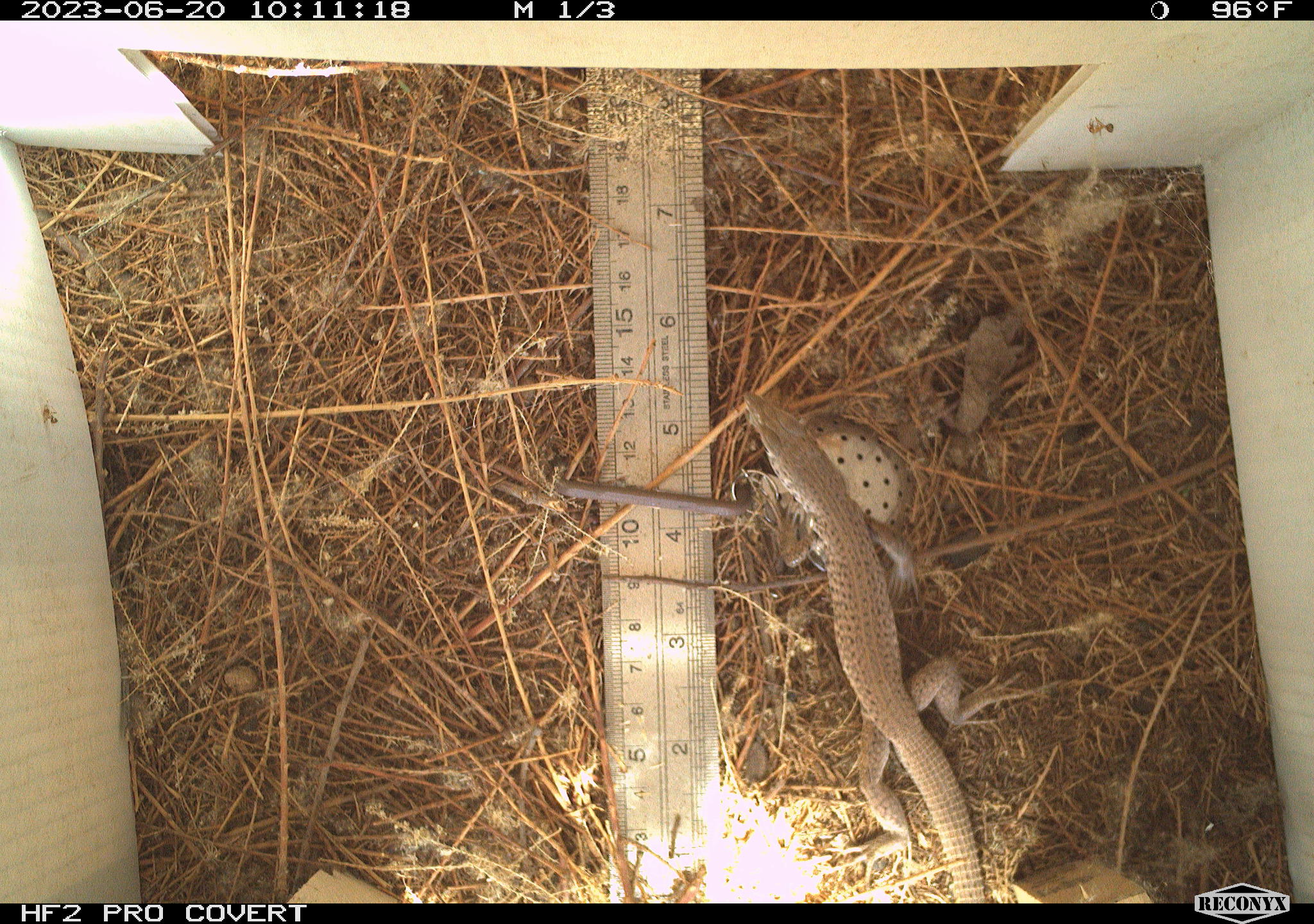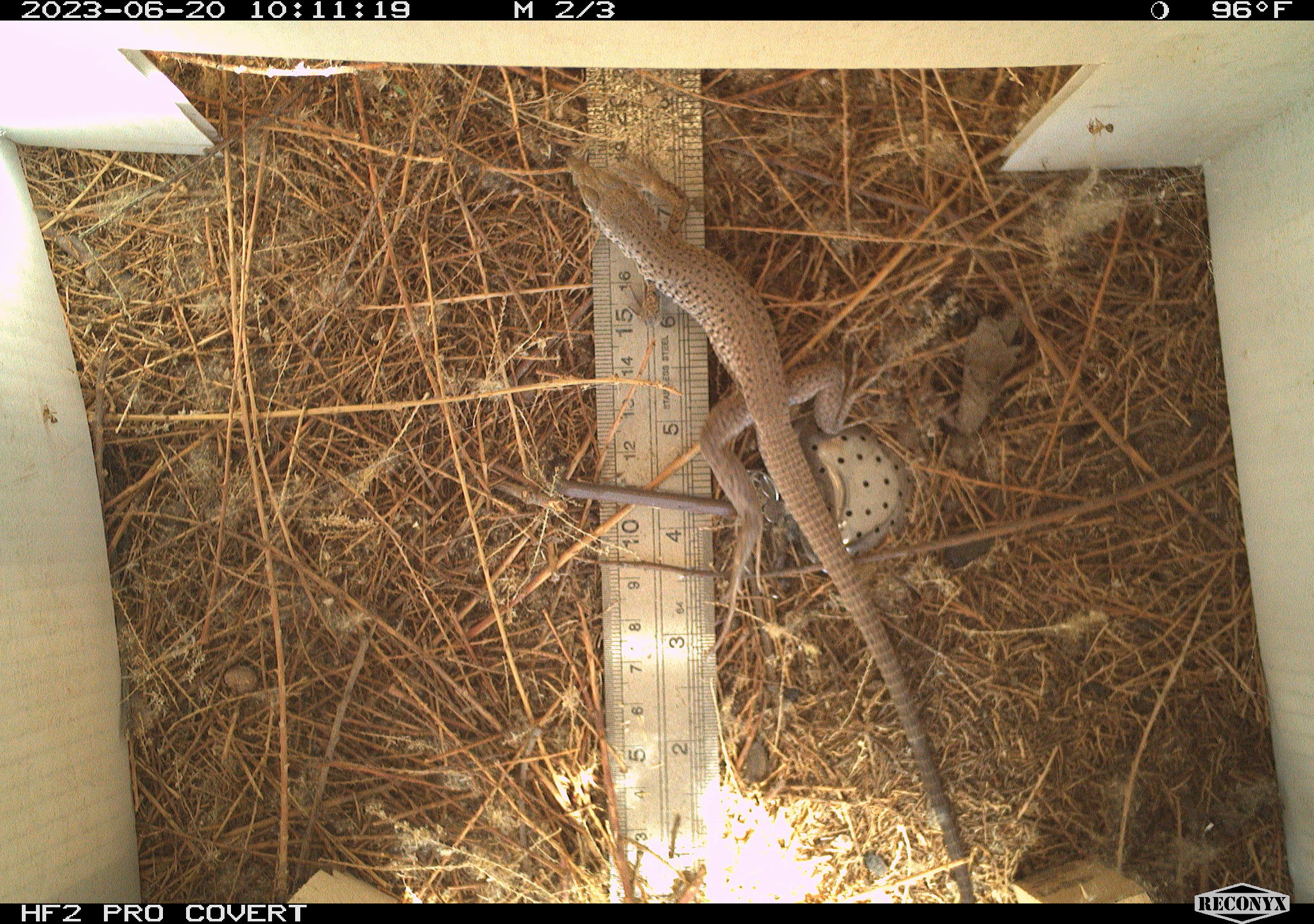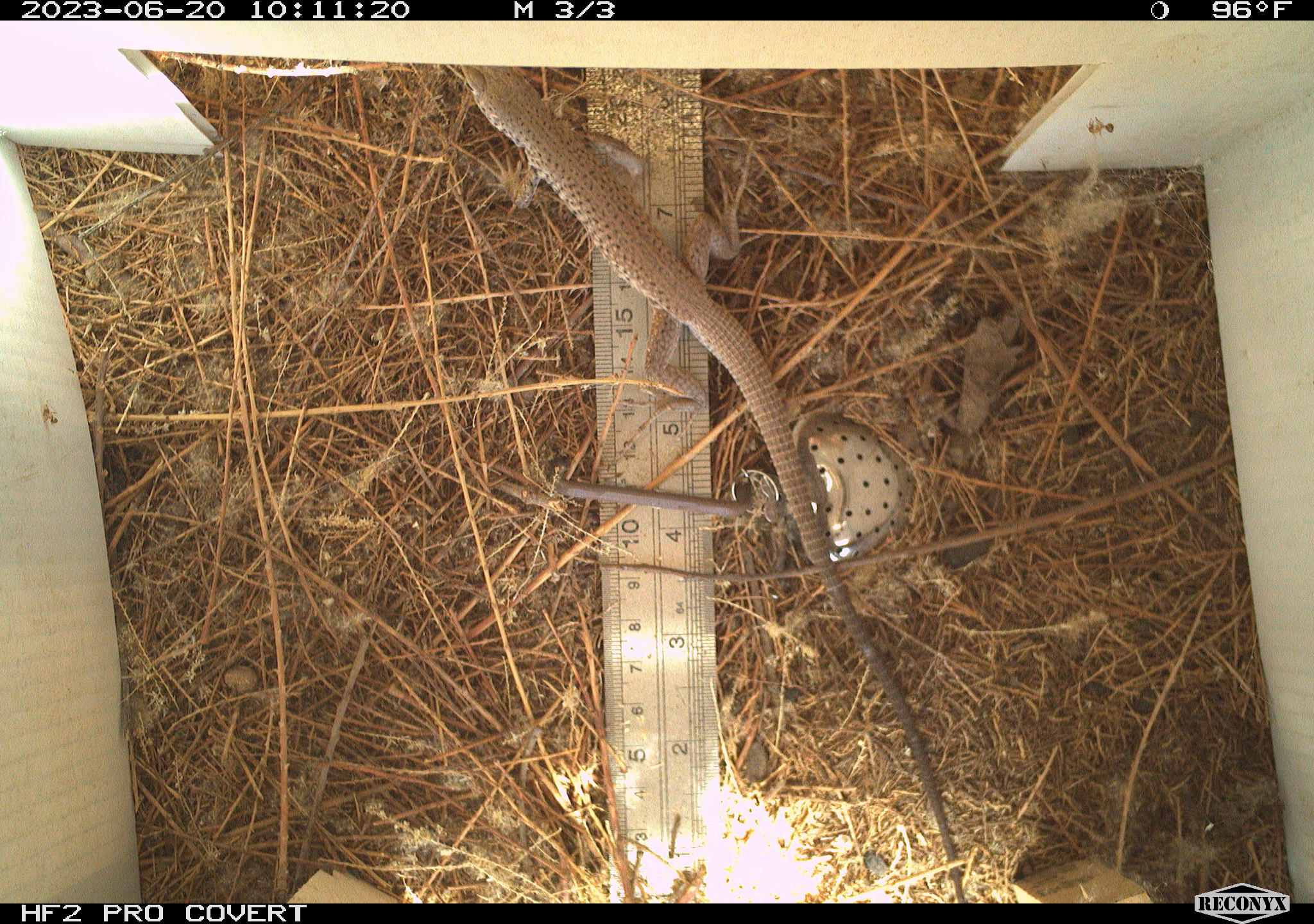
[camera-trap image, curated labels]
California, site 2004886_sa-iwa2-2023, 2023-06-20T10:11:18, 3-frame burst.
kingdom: Animalia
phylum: Chordata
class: Reptilia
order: Squamata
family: Teiidae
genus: Aspidoscelis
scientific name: Aspidoscelis tigris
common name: western whiptail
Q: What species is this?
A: Western whiptail (Aspidoscelis tigris).